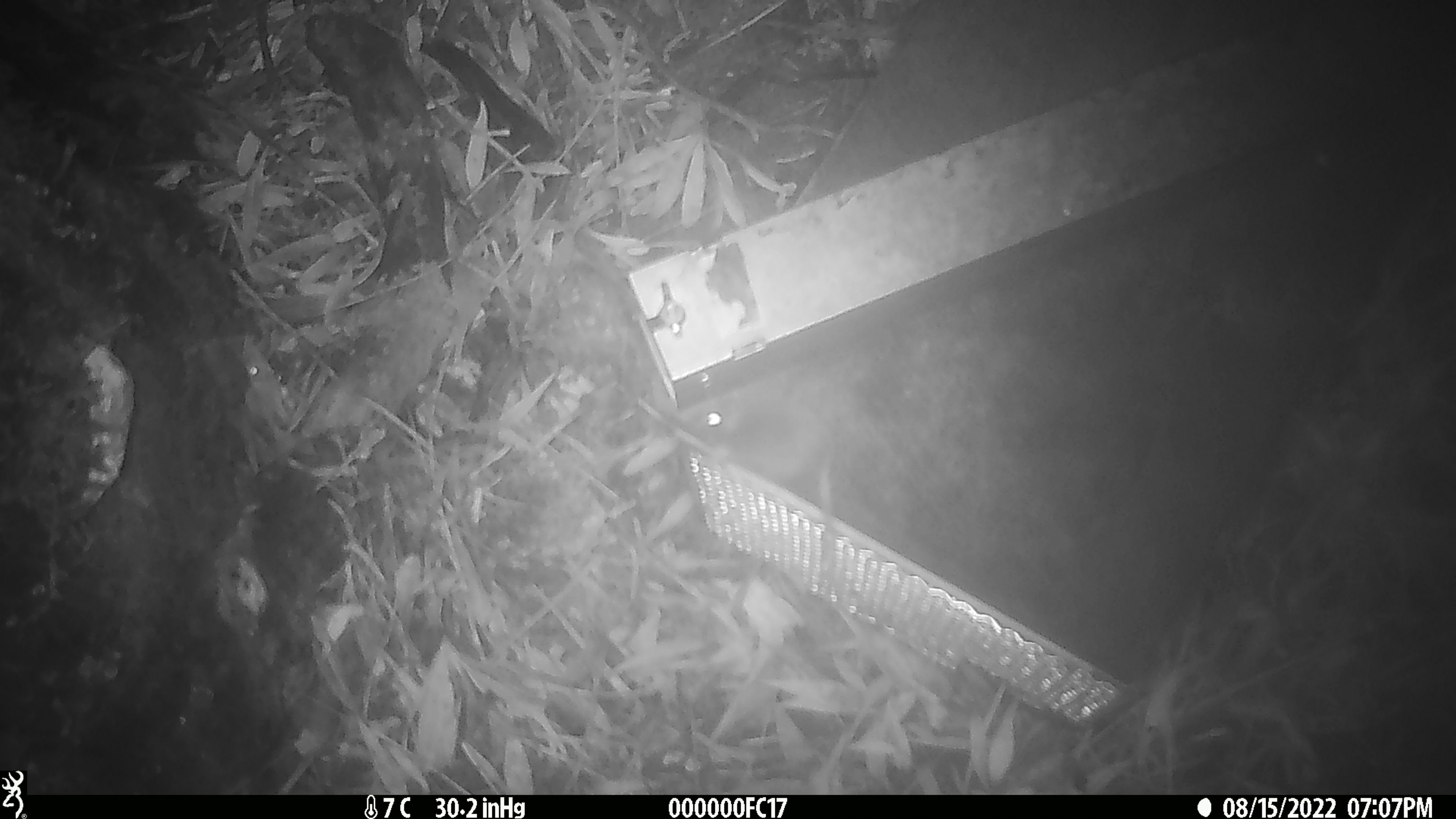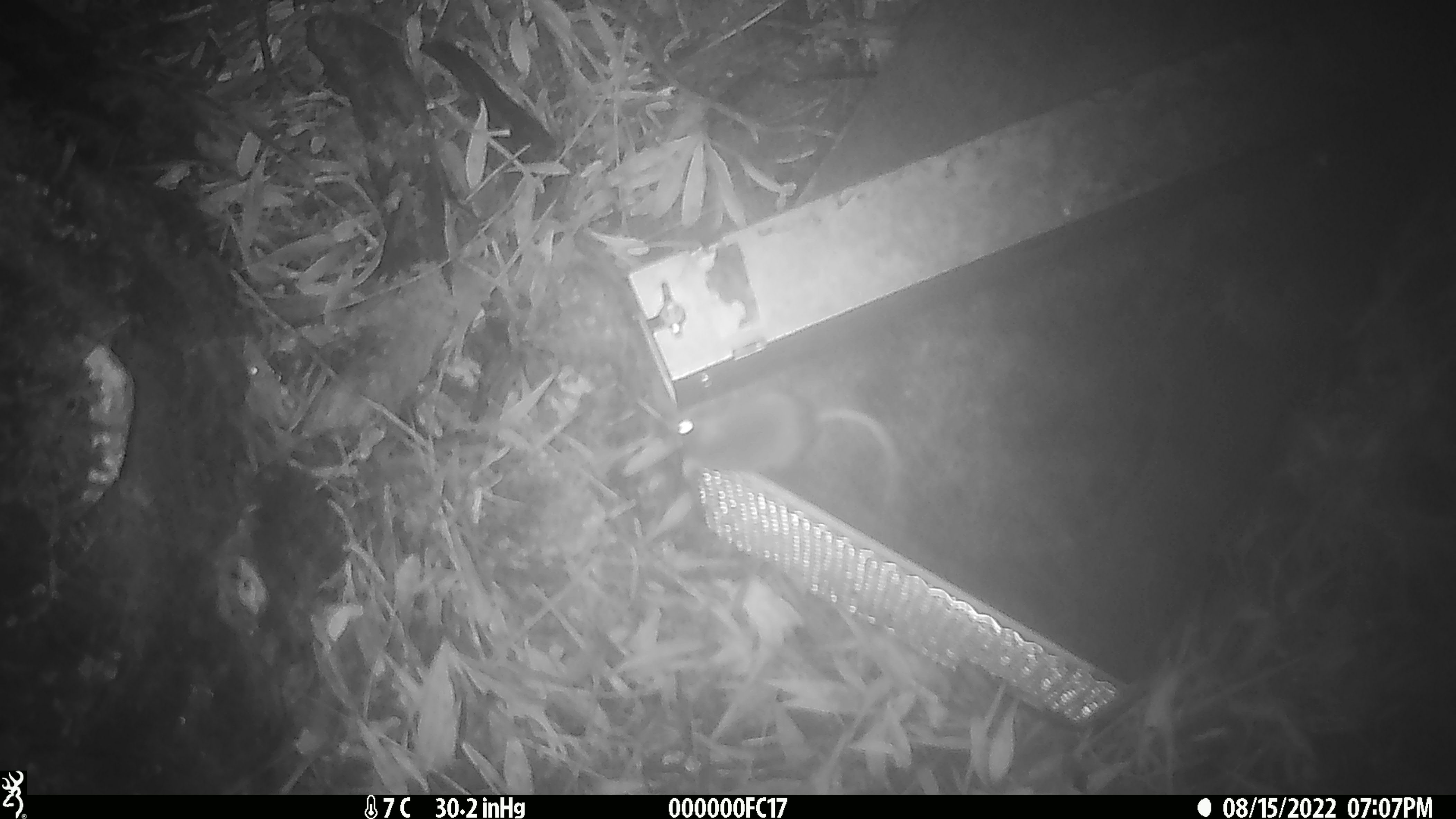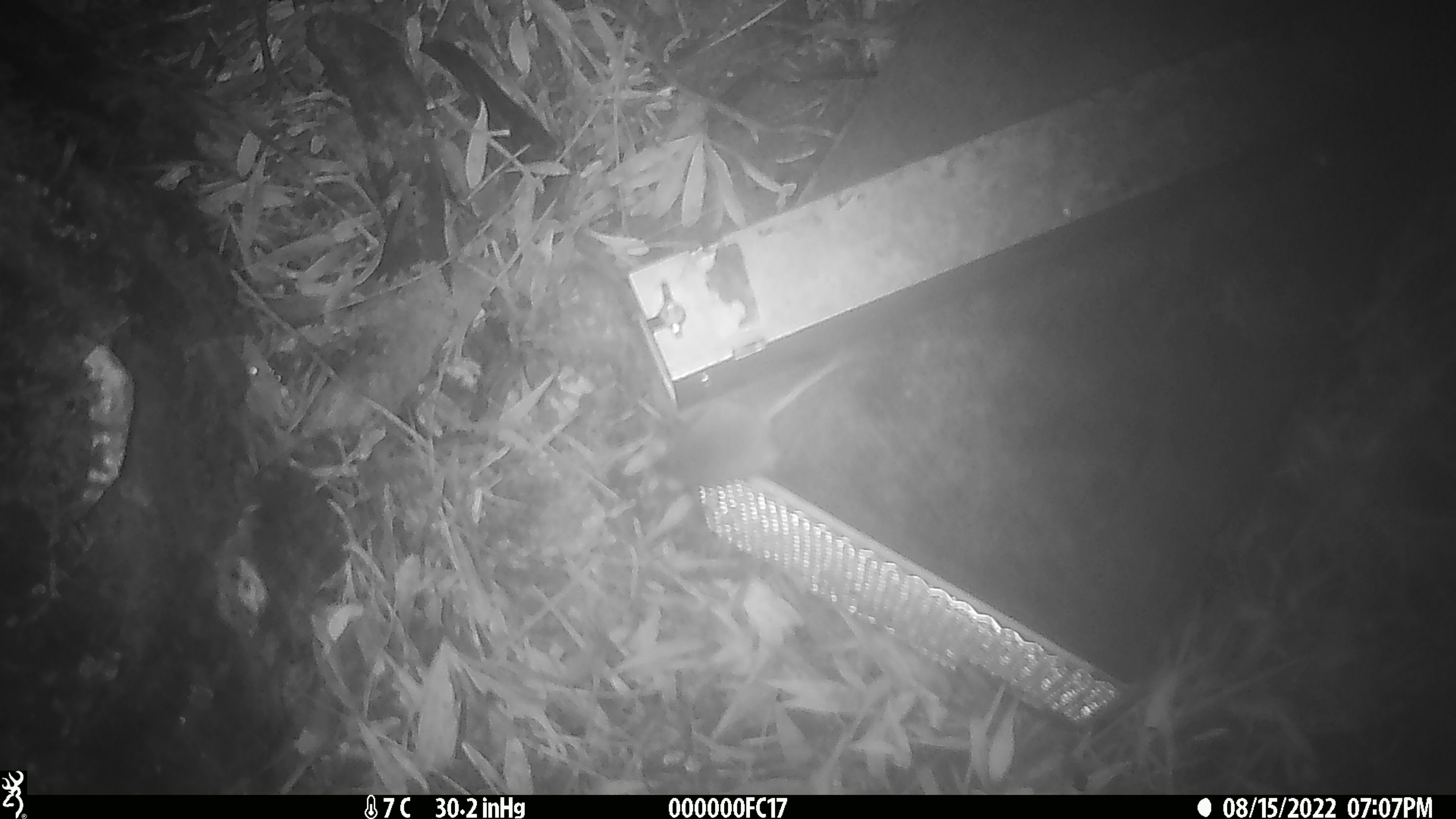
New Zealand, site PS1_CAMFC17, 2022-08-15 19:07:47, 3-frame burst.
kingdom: Animalia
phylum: Chordata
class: Mammalia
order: Rodentia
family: Muridae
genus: Mus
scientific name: Mus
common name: mouse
Mouse (Mus).